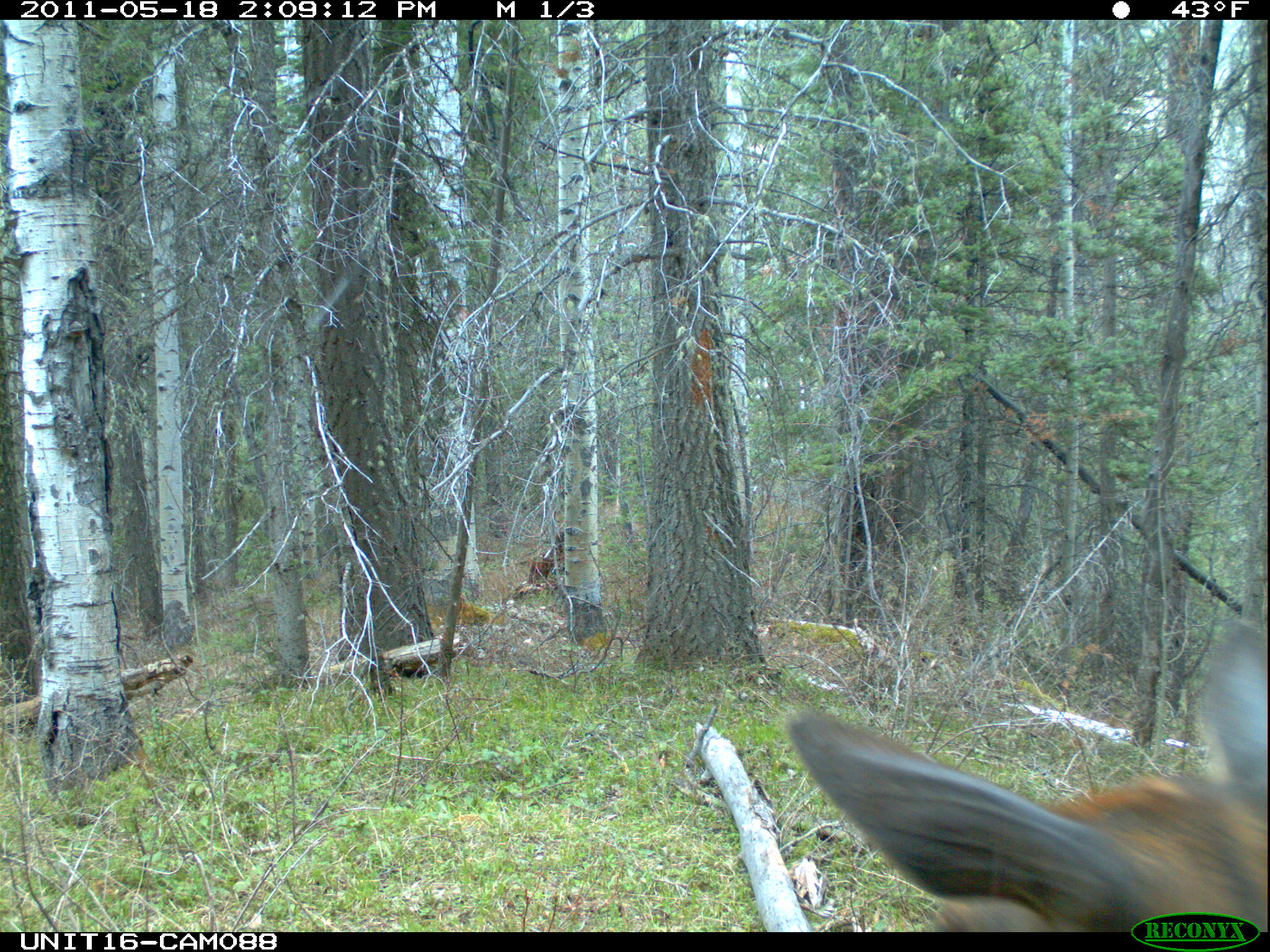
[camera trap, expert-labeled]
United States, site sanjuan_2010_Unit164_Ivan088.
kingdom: Animalia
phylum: Chordata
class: Mammalia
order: Artiodactyla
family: Cervidae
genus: Cervus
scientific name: Cervus elaphus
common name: red deer